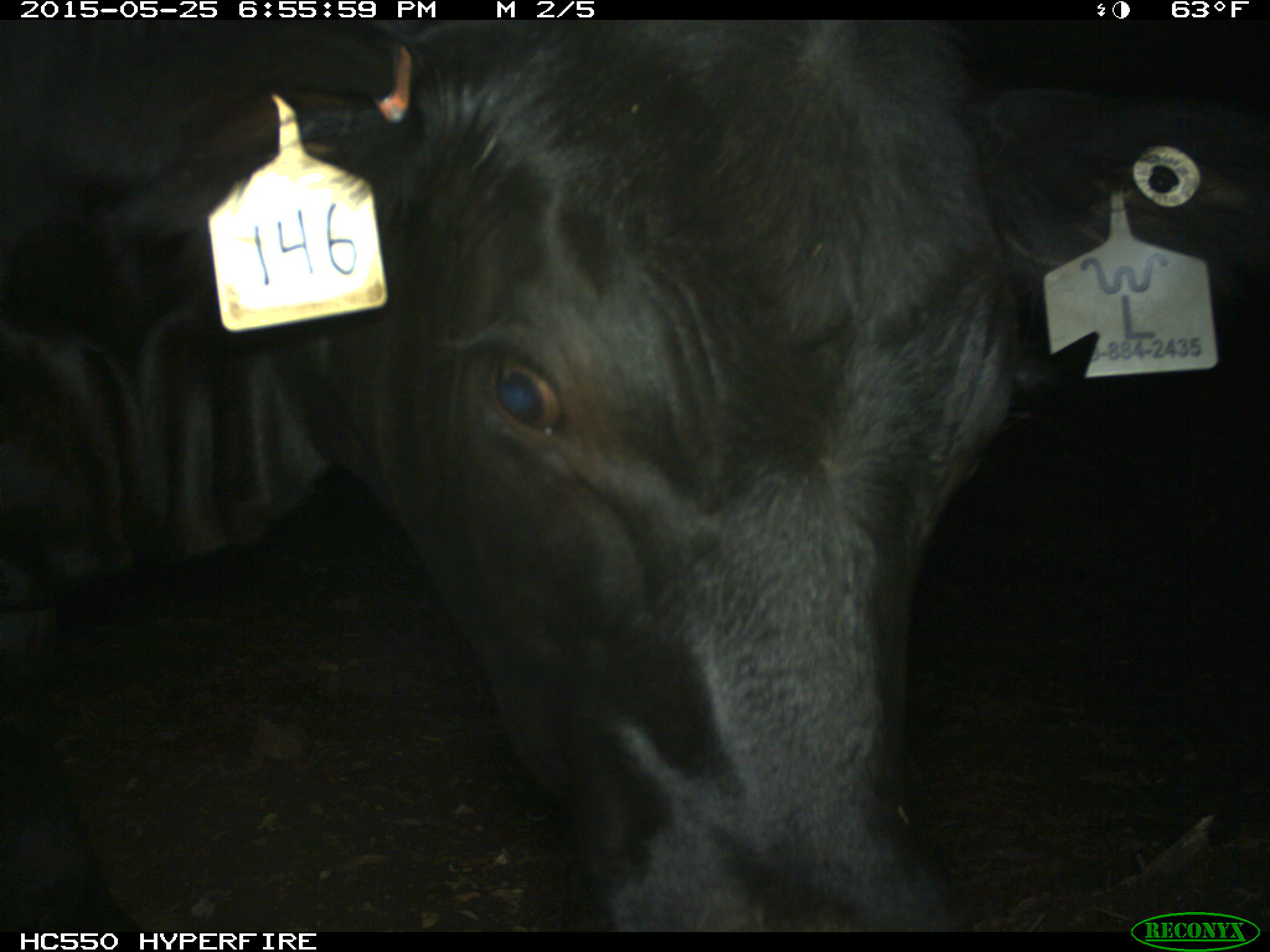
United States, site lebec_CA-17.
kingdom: Animalia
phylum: Chordata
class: Mammalia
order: Artiodactyla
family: Bovidae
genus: Bos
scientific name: Bos taurus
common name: domestic cow